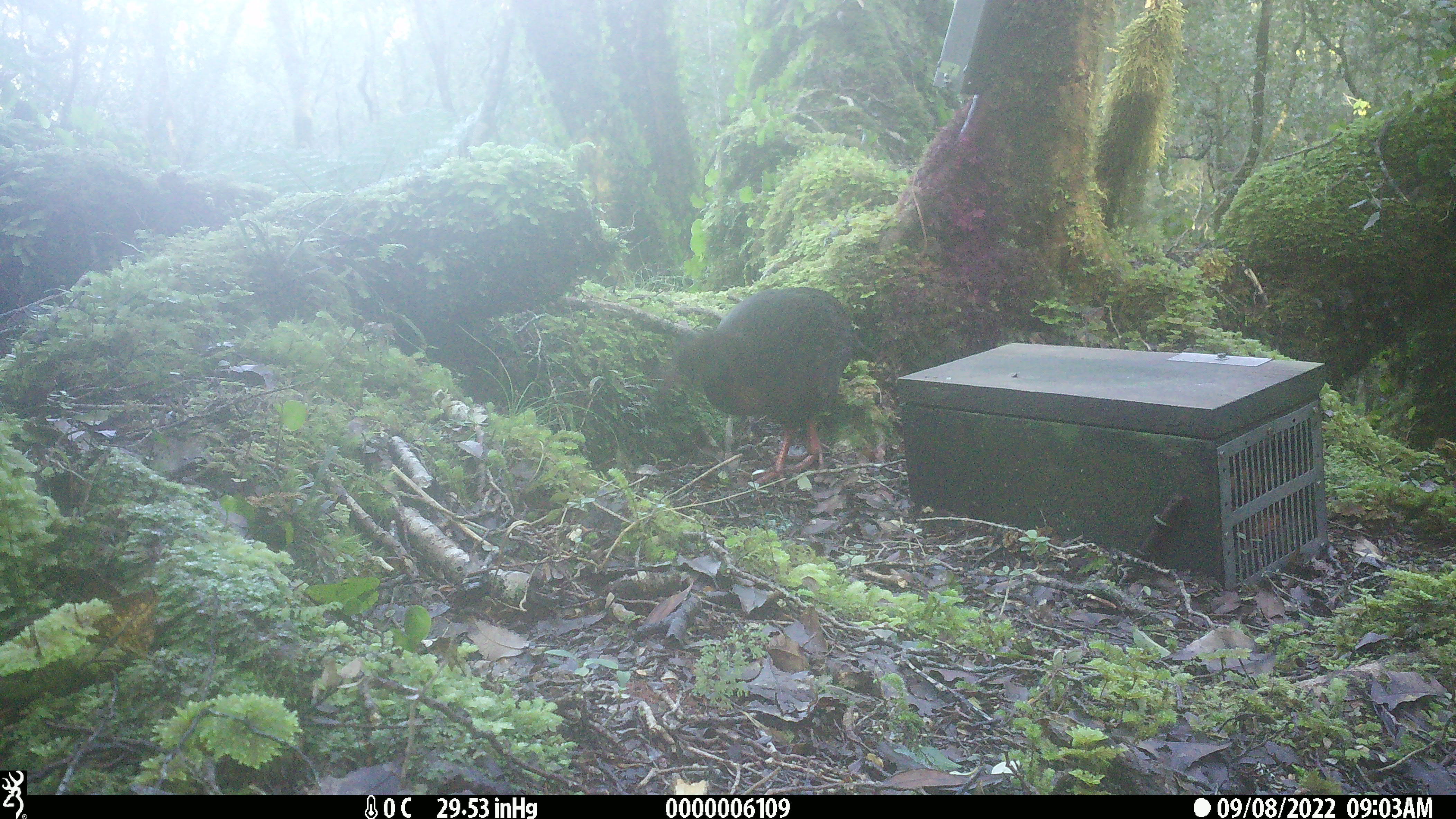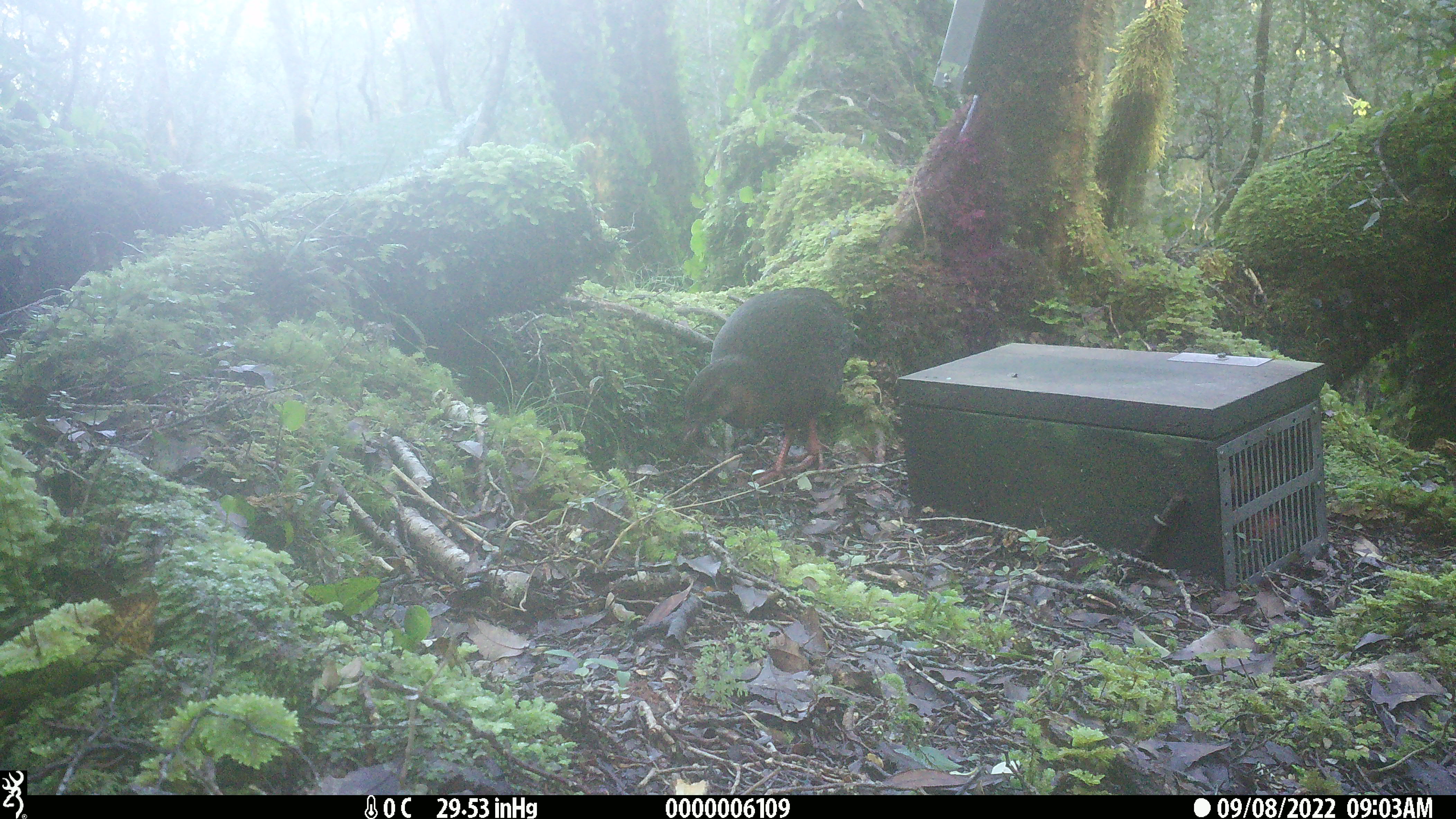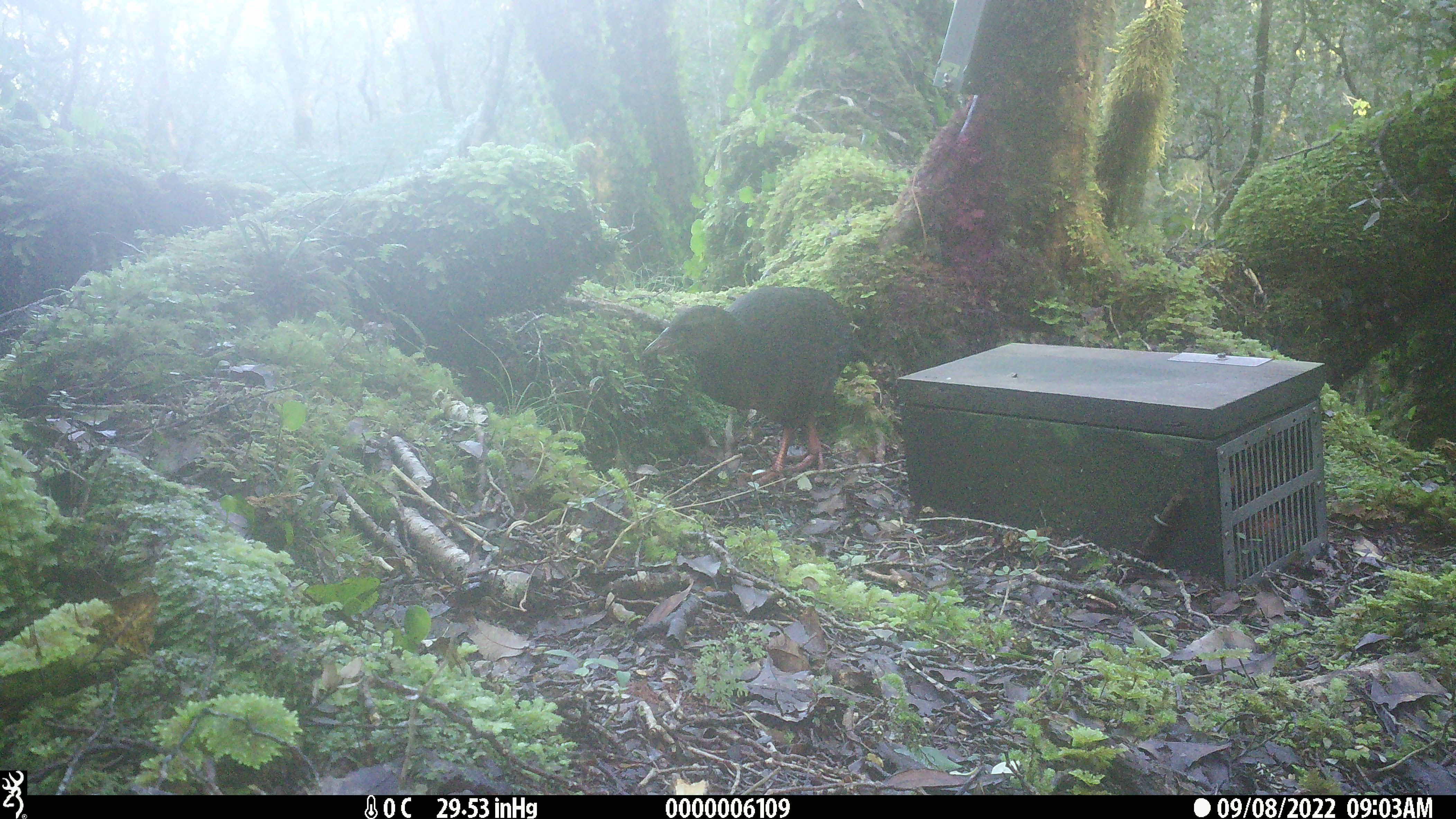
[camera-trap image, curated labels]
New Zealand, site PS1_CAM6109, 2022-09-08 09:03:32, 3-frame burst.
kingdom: Animalia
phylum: Chordata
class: Aves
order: Gruiformes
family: Rallidae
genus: Gallirallus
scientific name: Gallirallus australis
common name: weka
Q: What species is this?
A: Weka (Gallirallus australis).